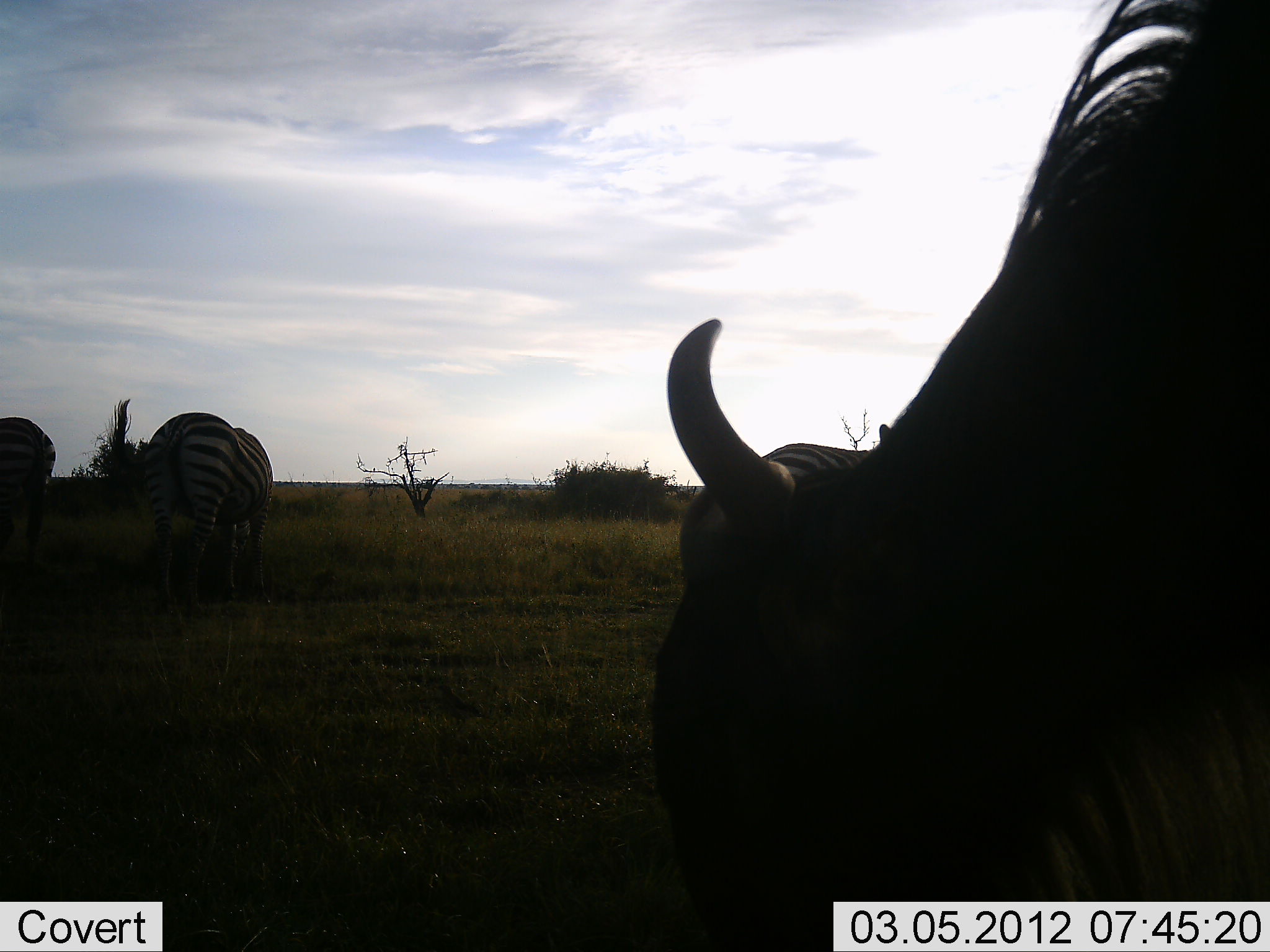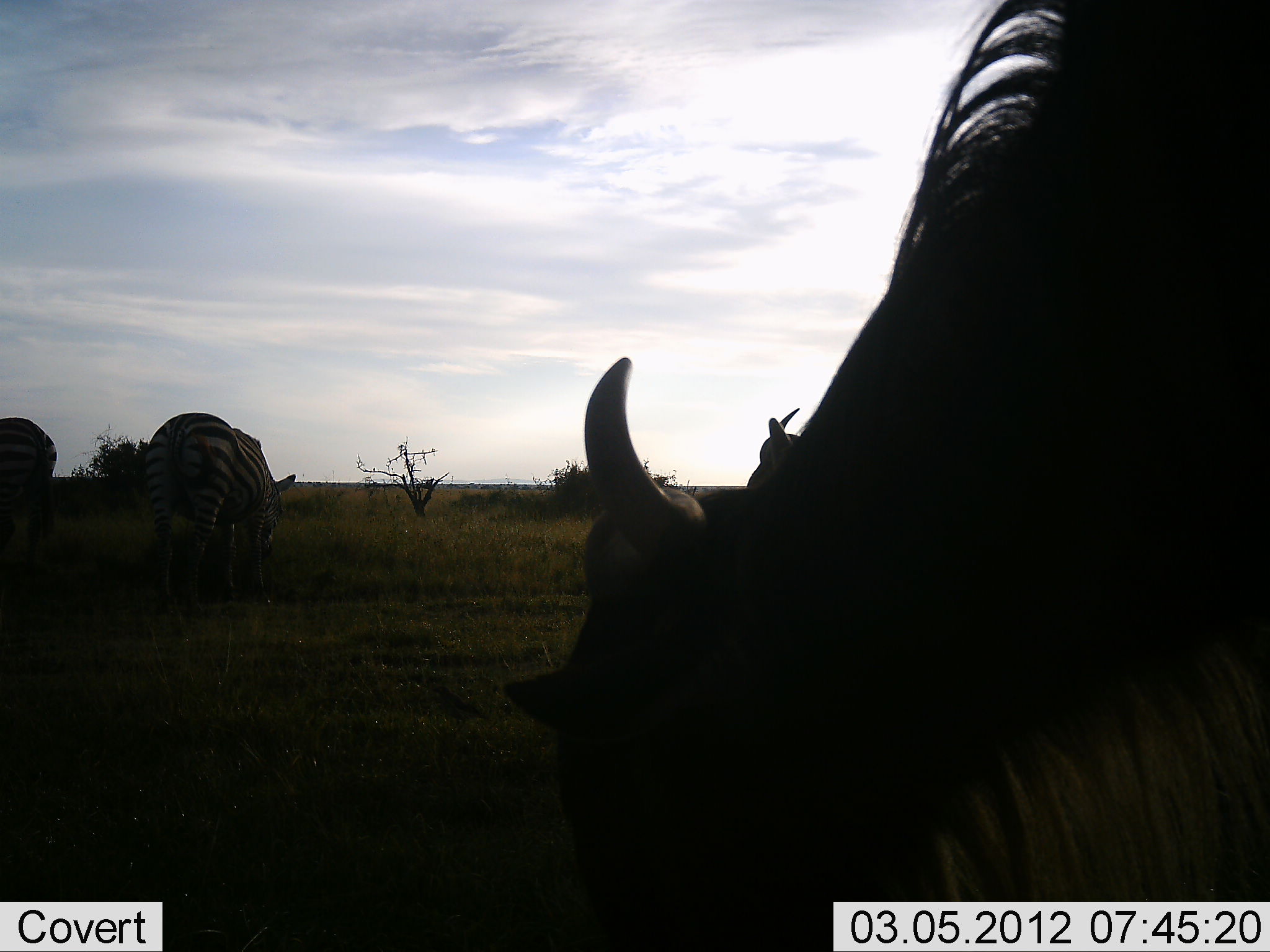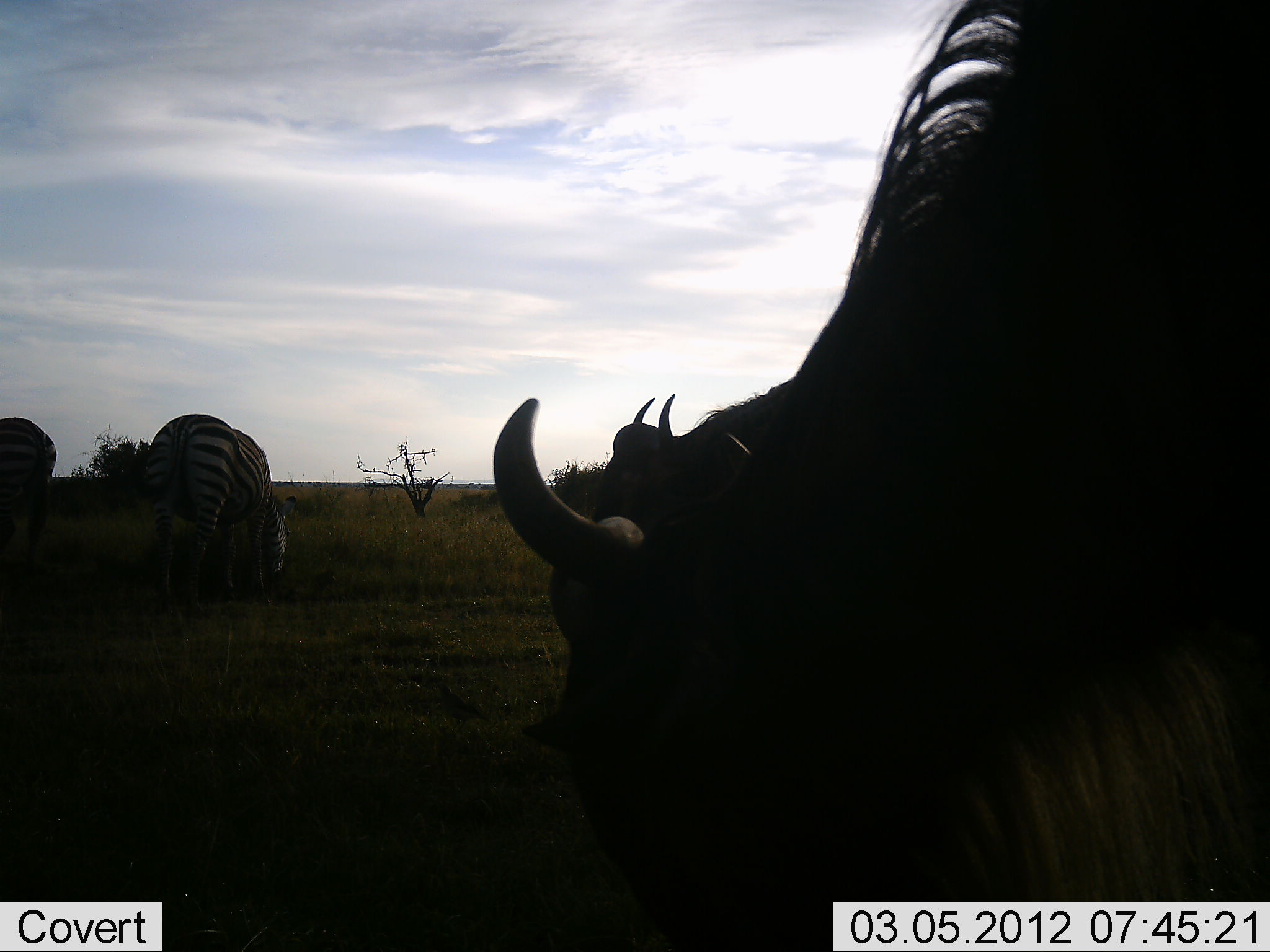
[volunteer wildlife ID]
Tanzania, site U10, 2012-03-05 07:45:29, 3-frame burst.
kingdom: Animalia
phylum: Chordata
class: Mammalia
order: Artiodactyla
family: Bovidae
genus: Connochaetes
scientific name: Connochaetes taurinus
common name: blue wildebeest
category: wildebeest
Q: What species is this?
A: Wildebeest (blue wildebeest) (Connochaetes taurinus).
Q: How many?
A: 2.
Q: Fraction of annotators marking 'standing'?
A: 7%.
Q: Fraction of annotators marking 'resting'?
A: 7%.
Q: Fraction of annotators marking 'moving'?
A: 29%.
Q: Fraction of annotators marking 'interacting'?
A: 0%.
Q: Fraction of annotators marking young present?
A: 0%.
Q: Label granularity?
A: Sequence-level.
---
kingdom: Animalia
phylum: Chordata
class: Mammalia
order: Perissodactyla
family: Equidae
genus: Equus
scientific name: Equus quagga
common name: plains zebra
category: zebra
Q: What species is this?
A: Zebra (plains zebra) (Equus quagga).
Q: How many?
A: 3.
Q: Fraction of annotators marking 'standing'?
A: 8%.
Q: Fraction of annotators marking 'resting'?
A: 0%.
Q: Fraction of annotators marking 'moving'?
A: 0%.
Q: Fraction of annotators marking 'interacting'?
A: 0%.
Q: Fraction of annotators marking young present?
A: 0%.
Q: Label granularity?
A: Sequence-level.